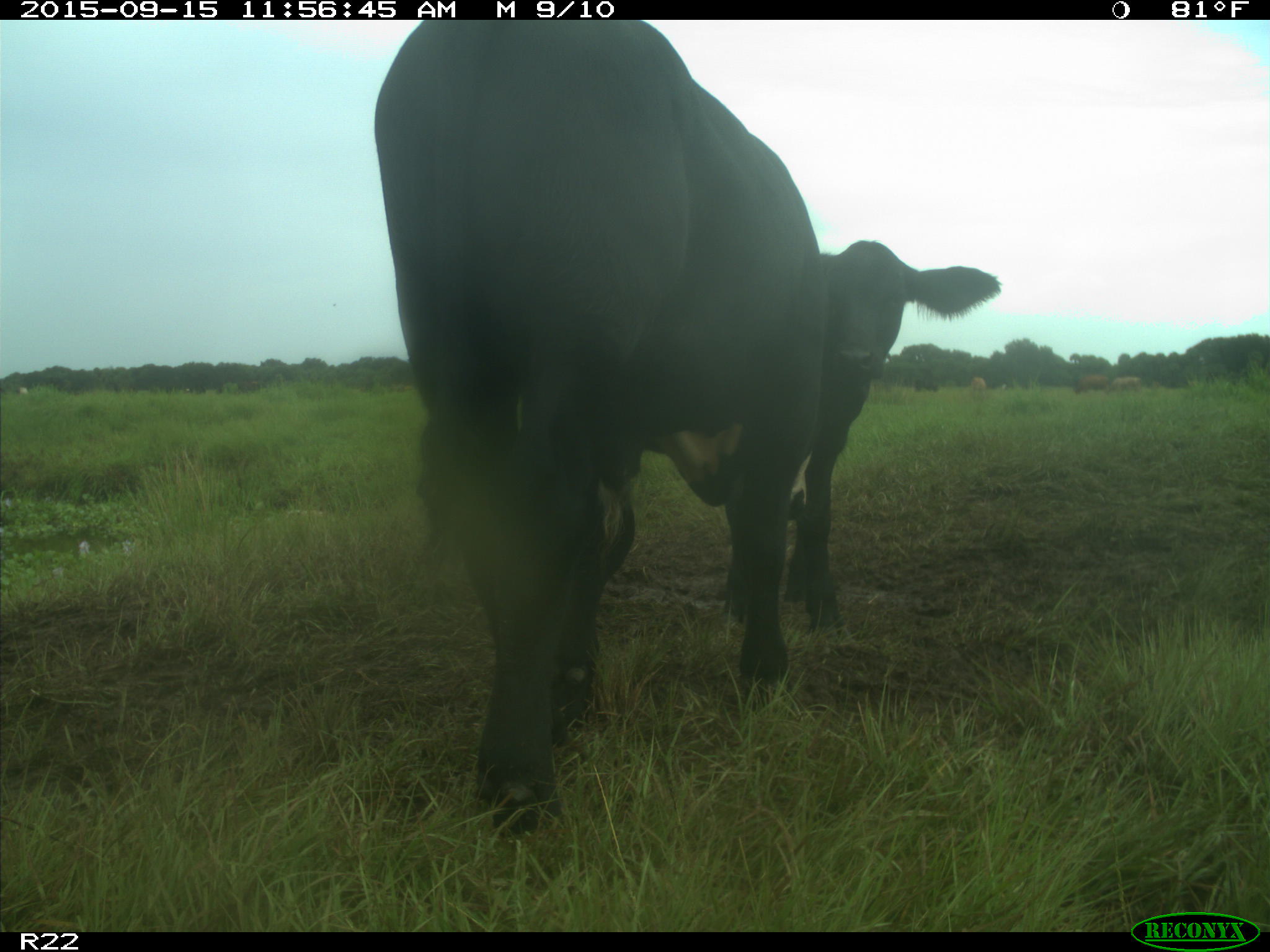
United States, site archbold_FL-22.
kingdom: Animalia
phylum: Chordata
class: Mammalia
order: Artiodactyla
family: Bovidae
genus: Bos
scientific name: Bos taurus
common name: domestic cow